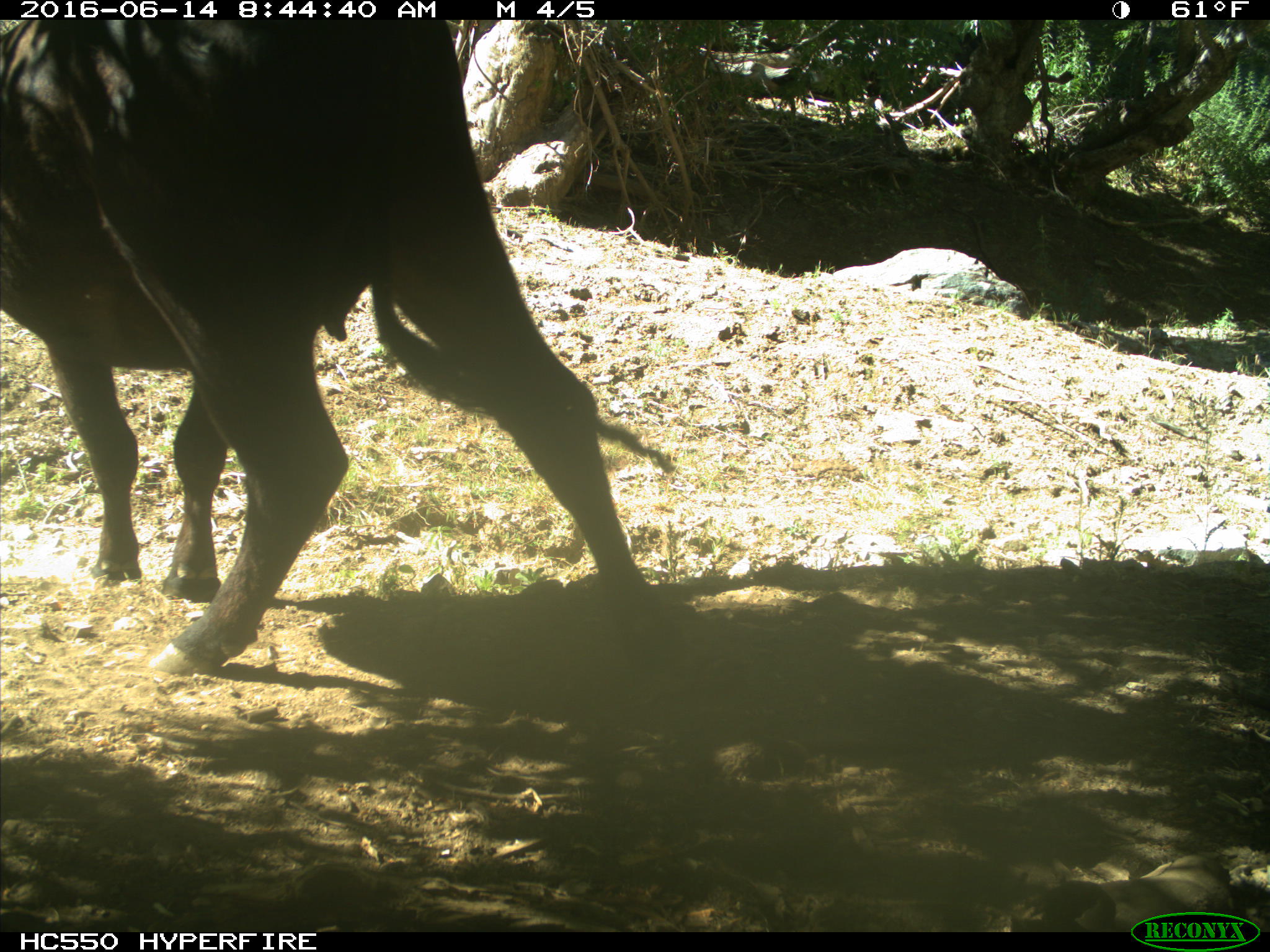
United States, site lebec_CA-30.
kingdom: Animalia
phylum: Chordata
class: Mammalia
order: Artiodactyla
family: Bovidae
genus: Bos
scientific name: Bos taurus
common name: domestic cow